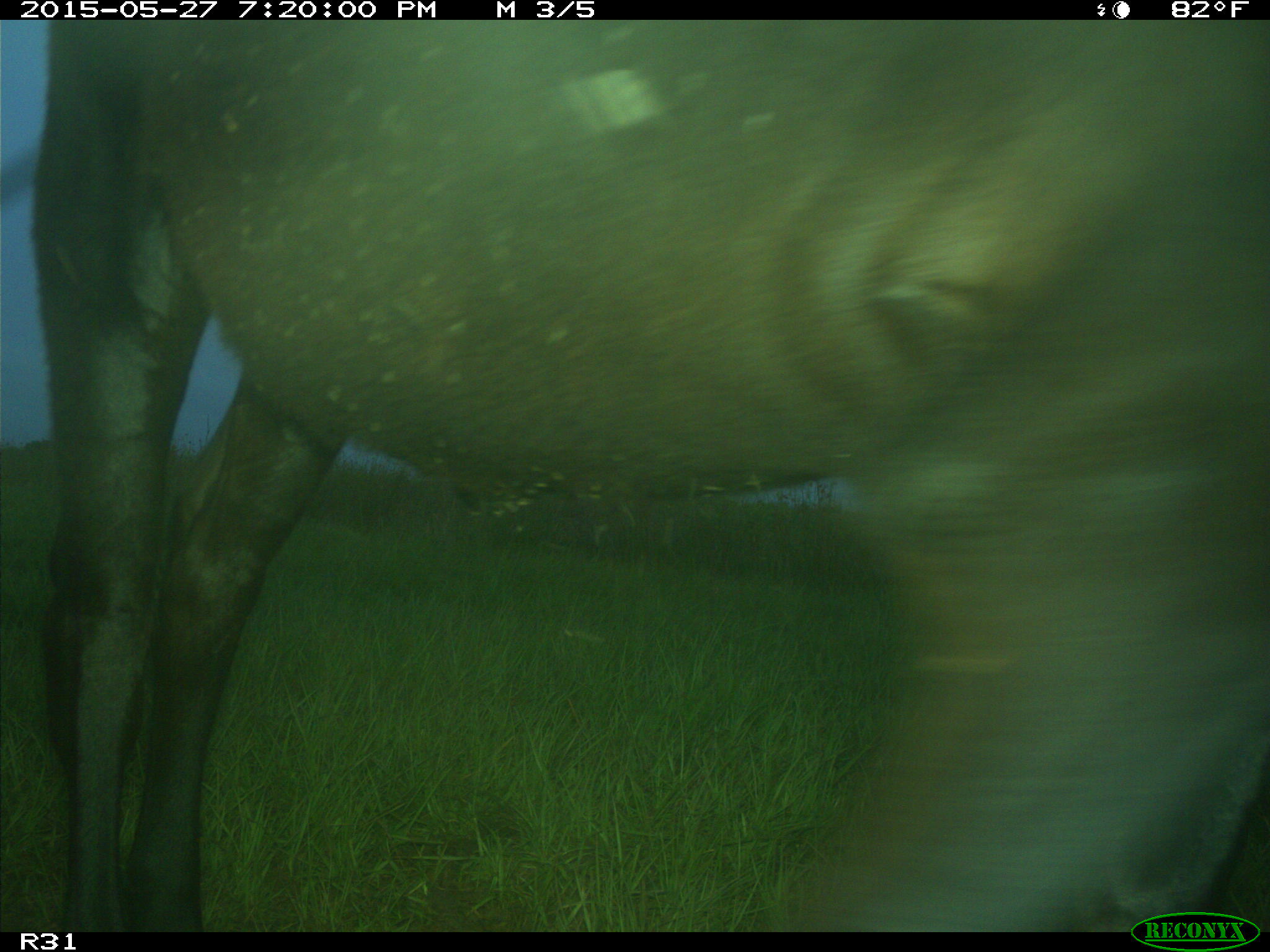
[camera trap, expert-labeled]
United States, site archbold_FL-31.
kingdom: Animalia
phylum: Chordata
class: Mammalia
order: Artiodactyla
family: Bovidae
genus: Bos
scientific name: Bos taurus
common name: domestic cow